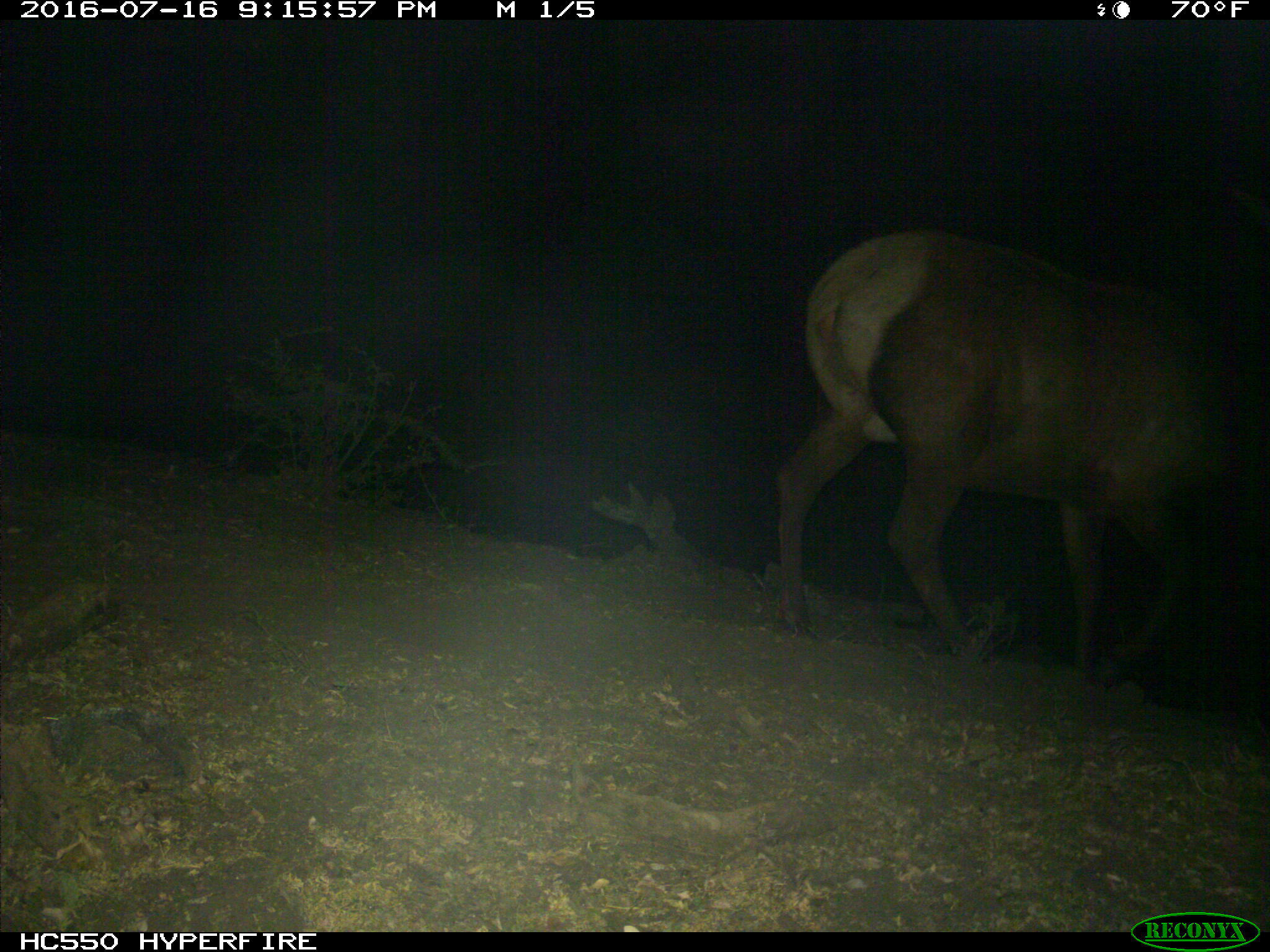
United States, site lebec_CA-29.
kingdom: Animalia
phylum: Chordata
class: Mammalia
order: Artiodactyla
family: Cervidae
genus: Cervus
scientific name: Cervus canadensis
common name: elk